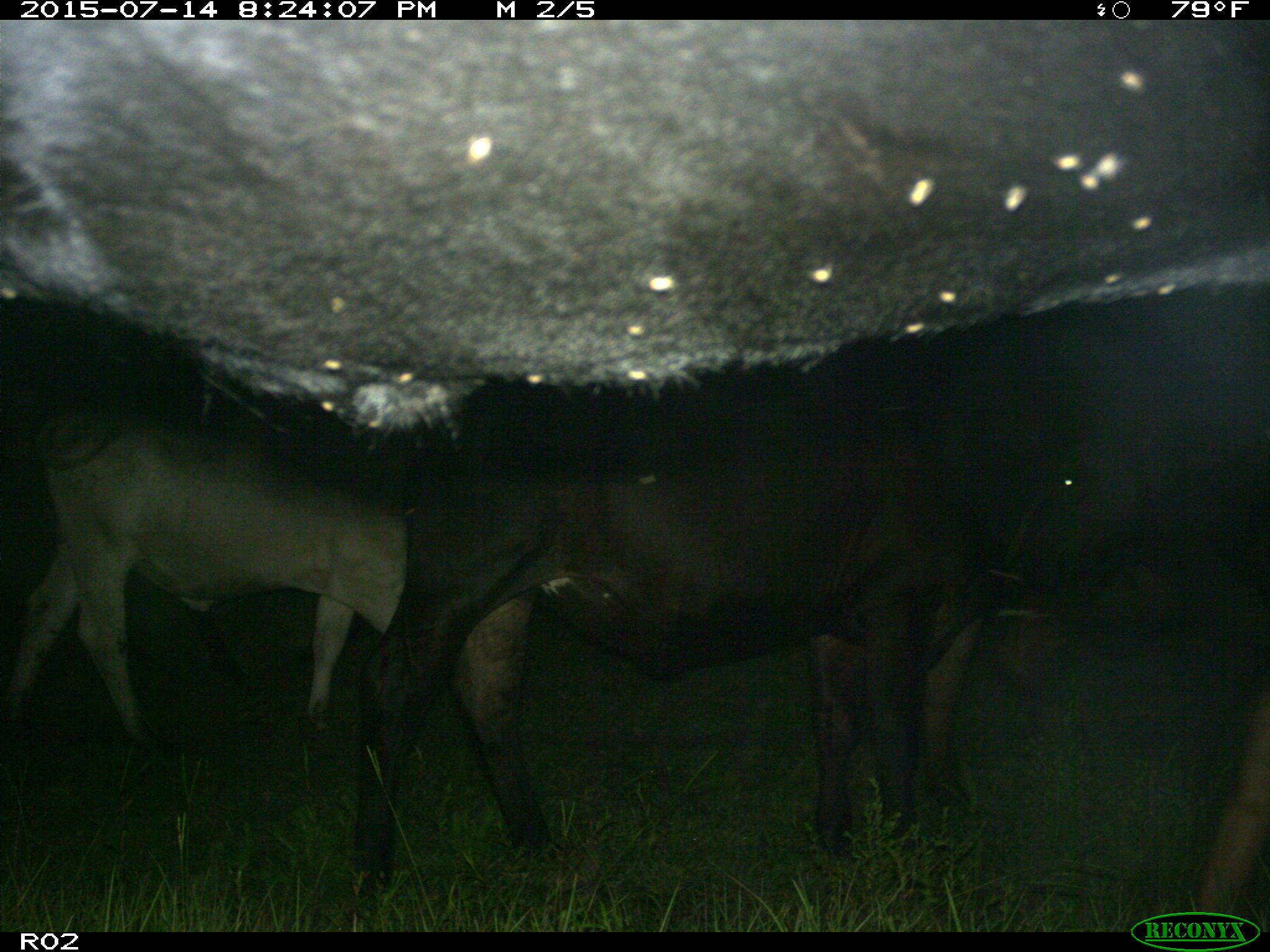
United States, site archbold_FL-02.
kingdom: Animalia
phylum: Chordata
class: Mammalia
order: Artiodactyla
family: Bovidae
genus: Bos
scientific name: Bos taurus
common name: domestic cow